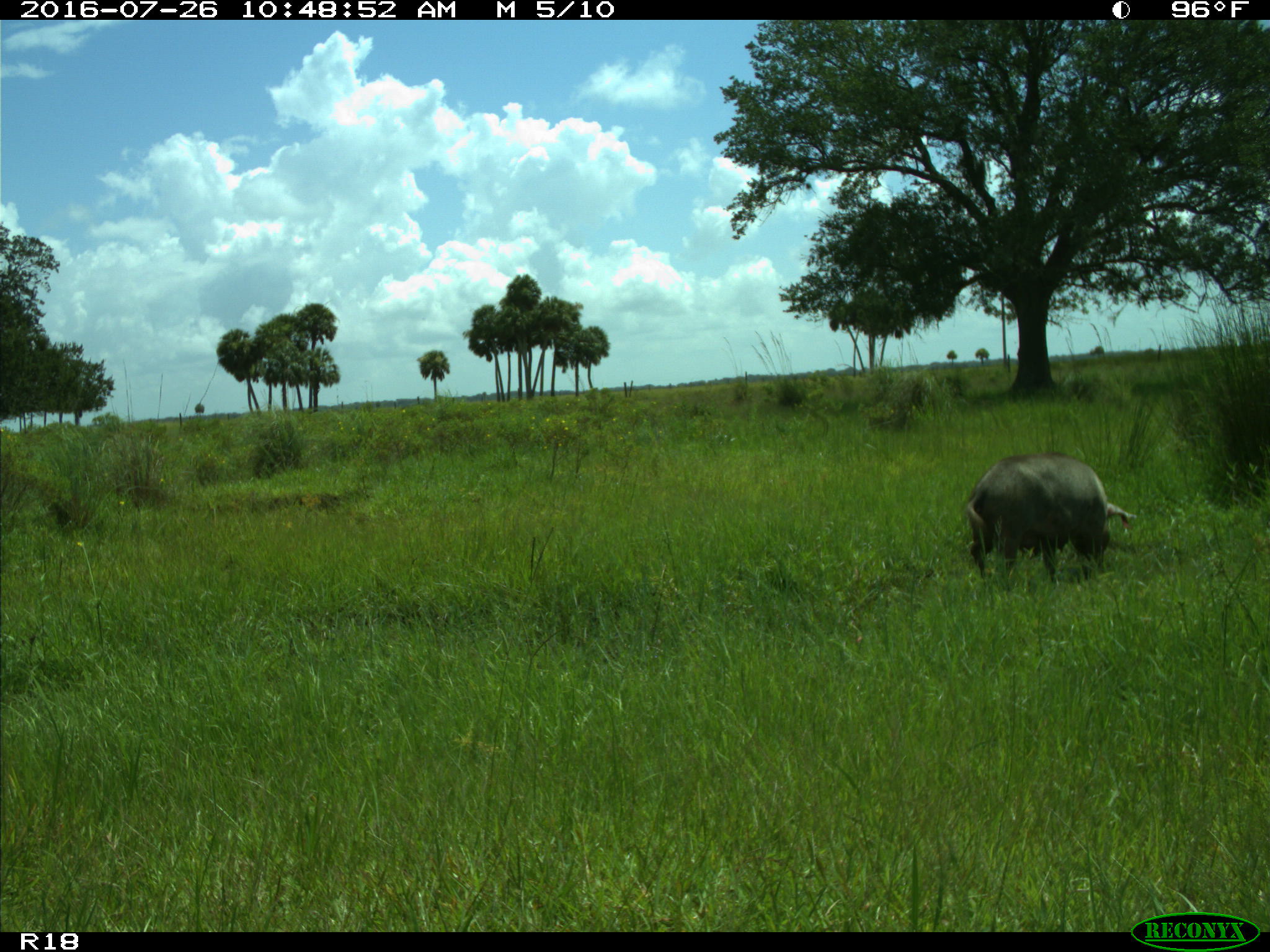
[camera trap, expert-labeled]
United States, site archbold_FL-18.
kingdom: Animalia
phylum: Chordata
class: Mammalia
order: Artiodactyla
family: Suidae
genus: Sus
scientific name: Sus scrofa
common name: wild boar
Sus scrofa (wild boar).